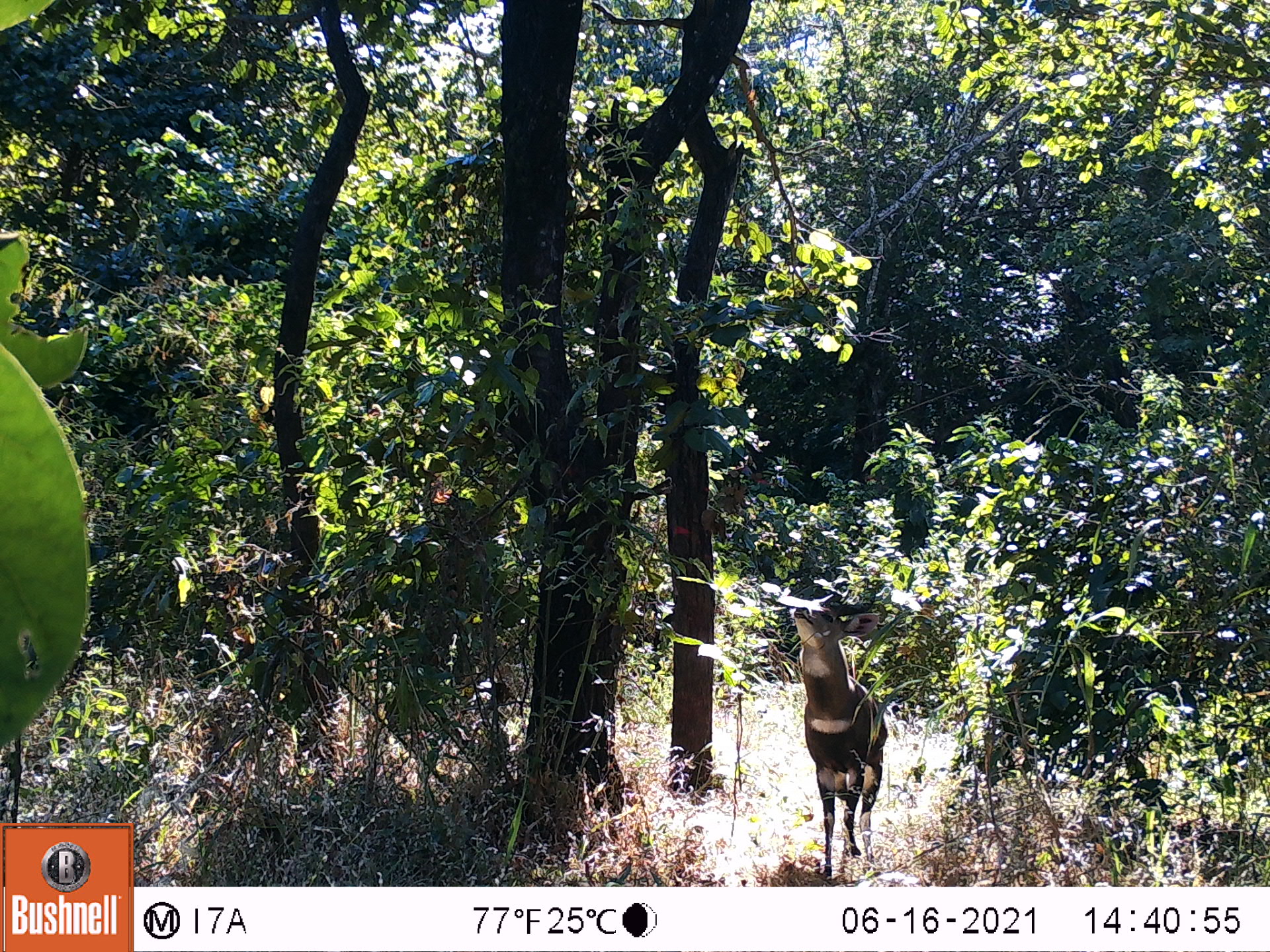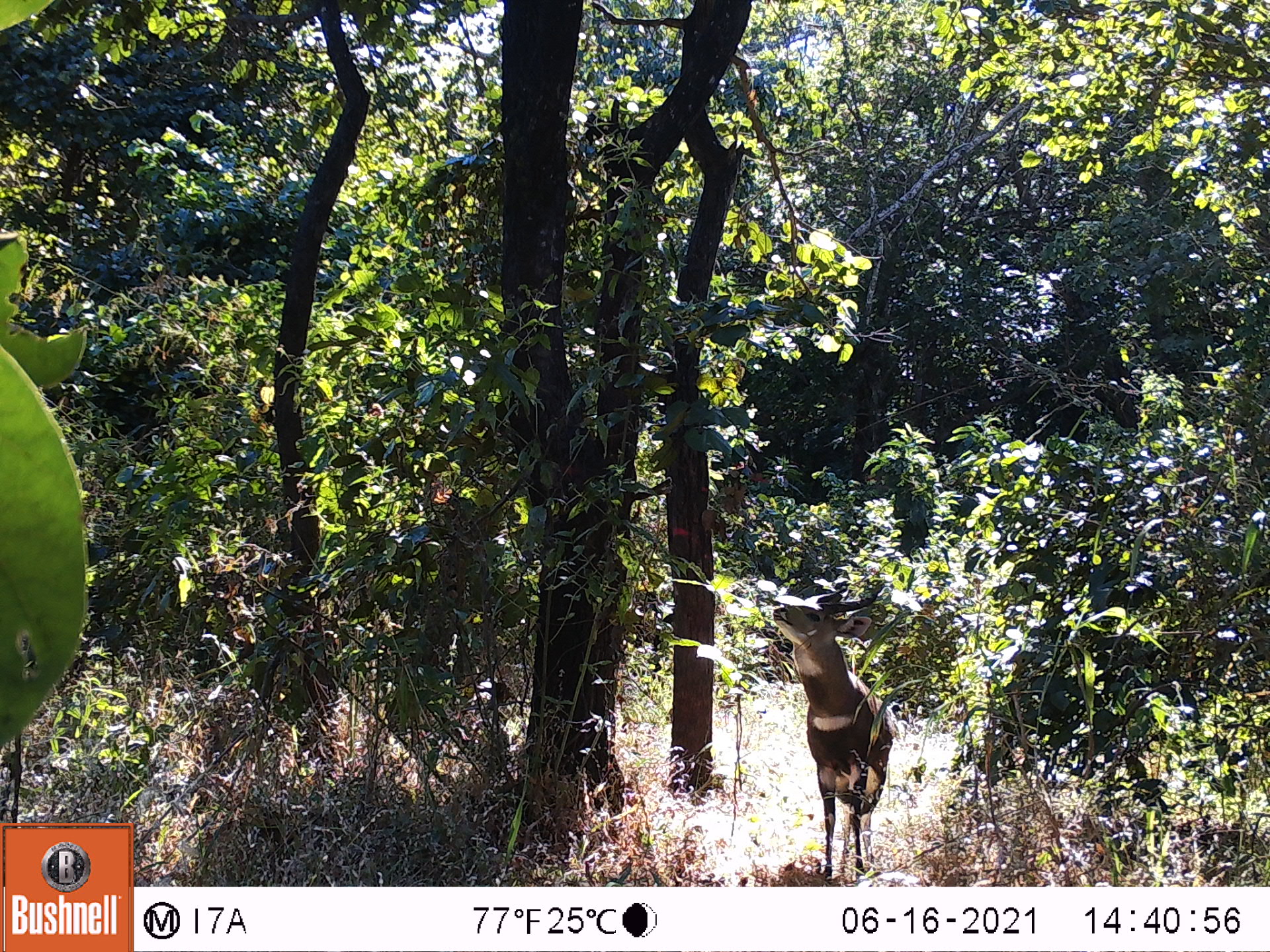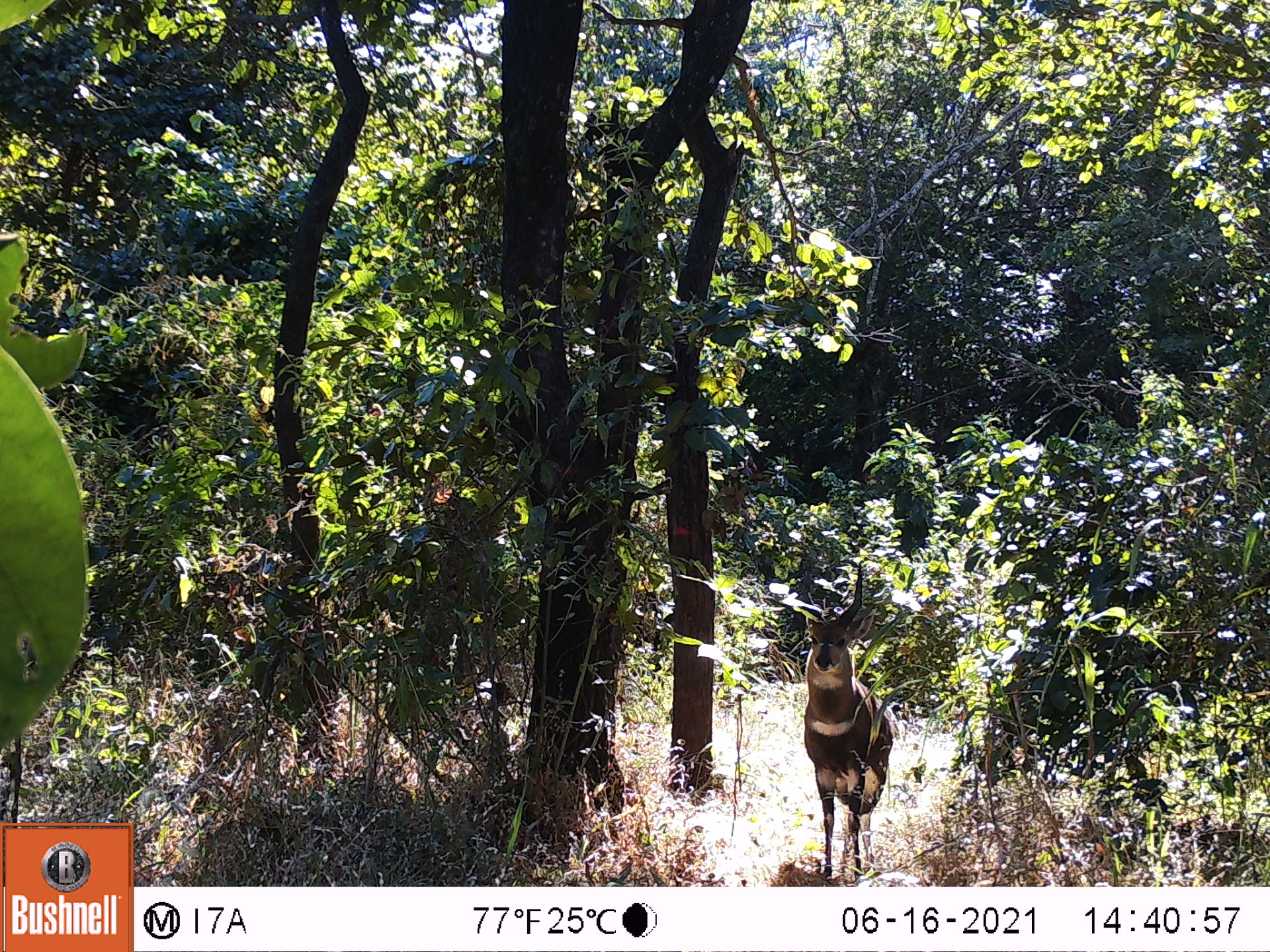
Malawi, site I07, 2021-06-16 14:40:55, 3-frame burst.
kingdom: Animalia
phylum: Chordata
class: Mammalia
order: Artiodactyla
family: Bovidae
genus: Tragelaphus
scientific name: Tragelaphus sylvaticus sylvaticus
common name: cape bushbuck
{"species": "cape bushbuck (Tragelaphus sylvaticus sylvaticus)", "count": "1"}